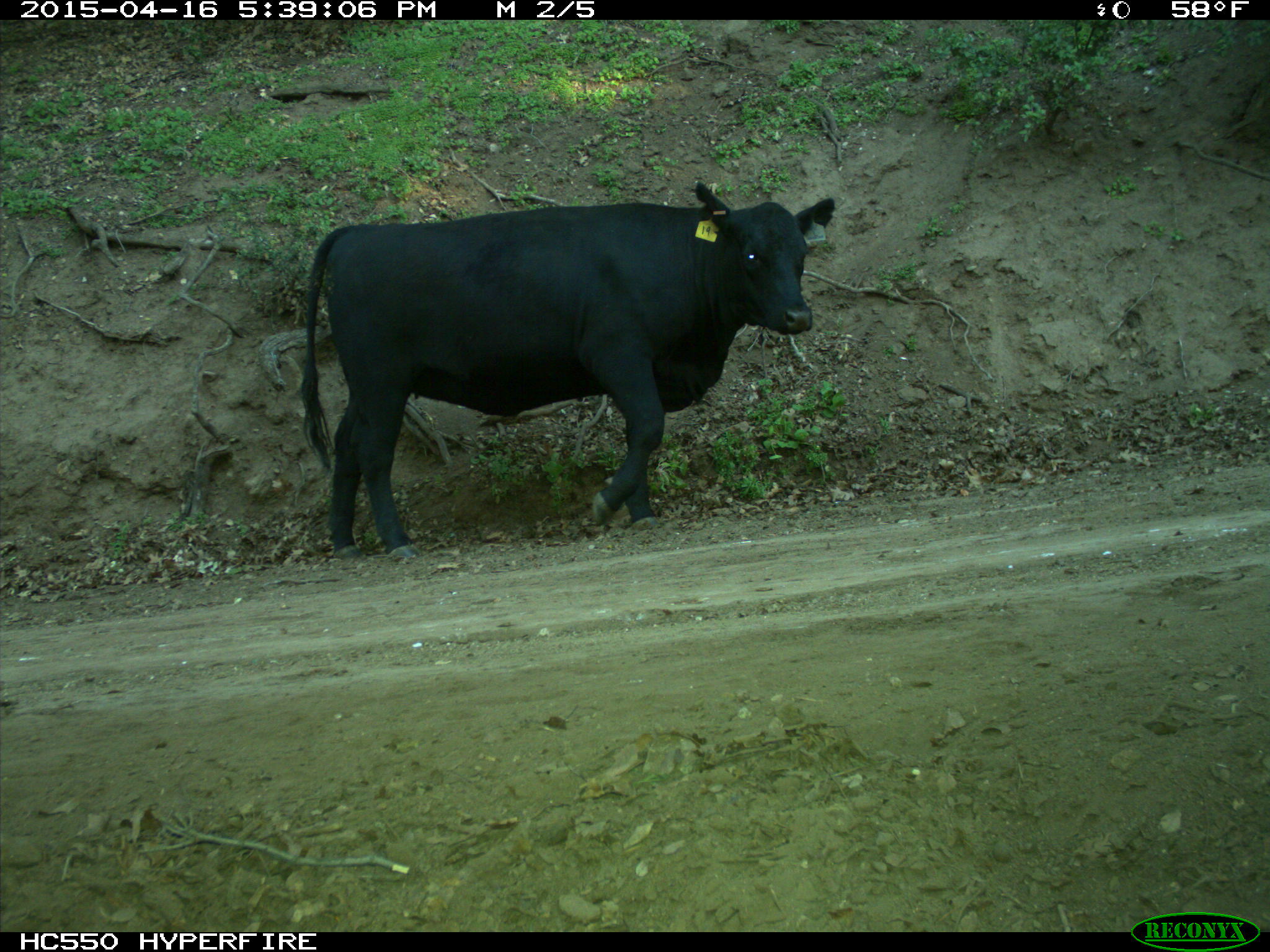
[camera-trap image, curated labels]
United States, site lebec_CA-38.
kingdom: Animalia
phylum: Chordata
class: Mammalia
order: Artiodactyla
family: Bovidae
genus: Bos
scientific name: Bos taurus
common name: domestic cow